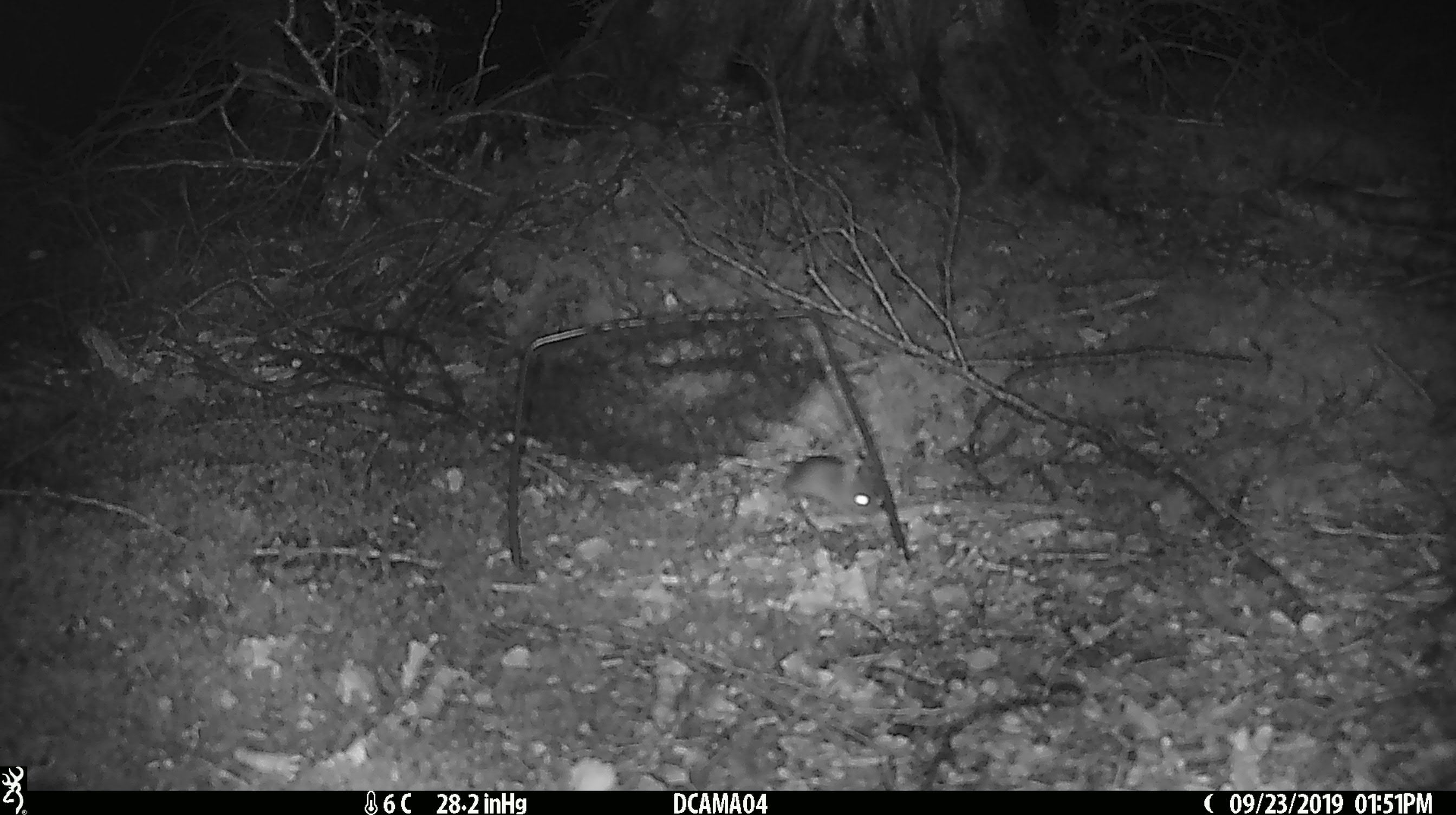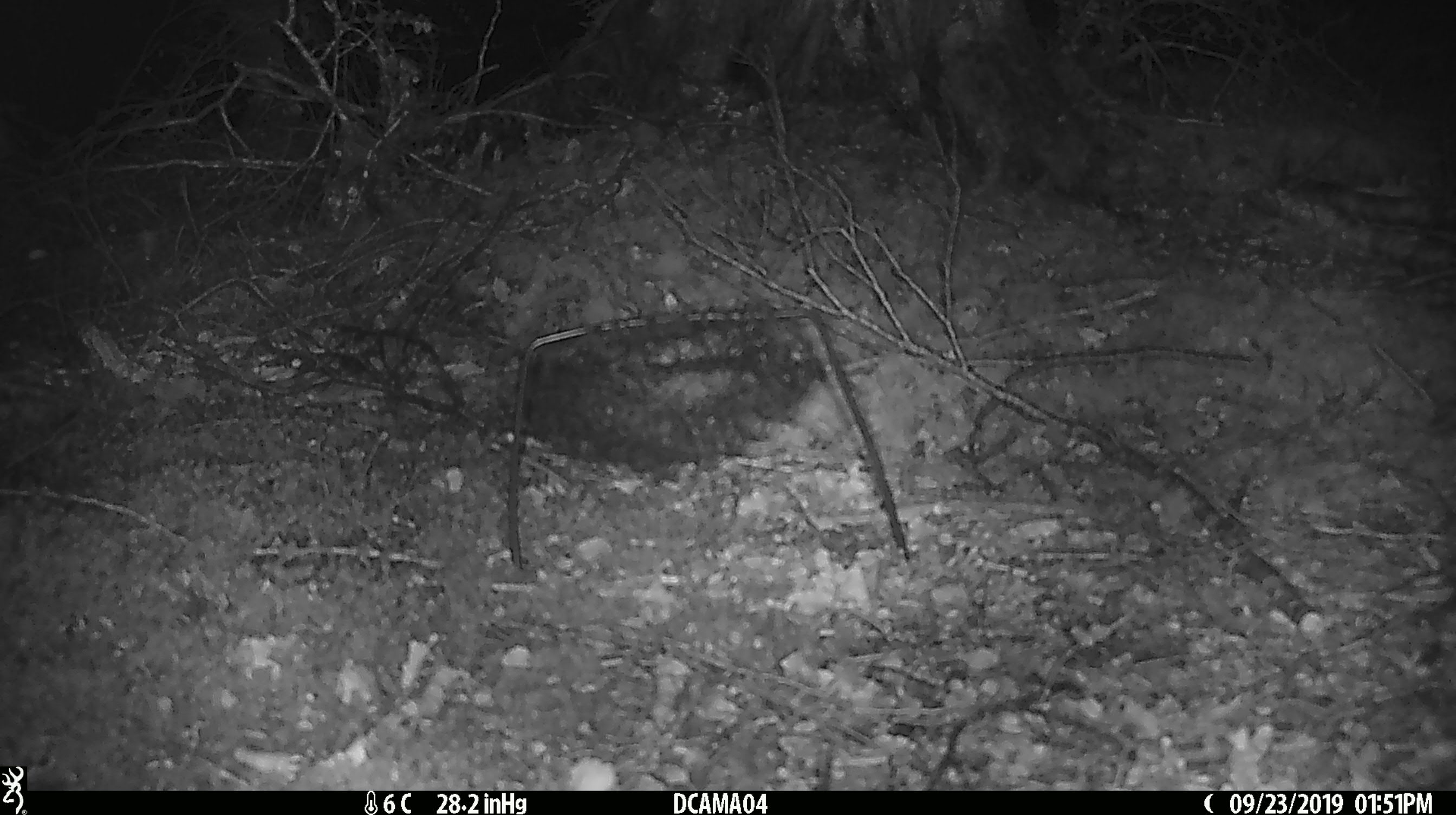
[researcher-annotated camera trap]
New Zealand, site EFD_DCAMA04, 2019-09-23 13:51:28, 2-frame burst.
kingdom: Animalia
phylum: Chordata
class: Mammalia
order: Rodentia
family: Muridae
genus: Mus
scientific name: Mus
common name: mouse